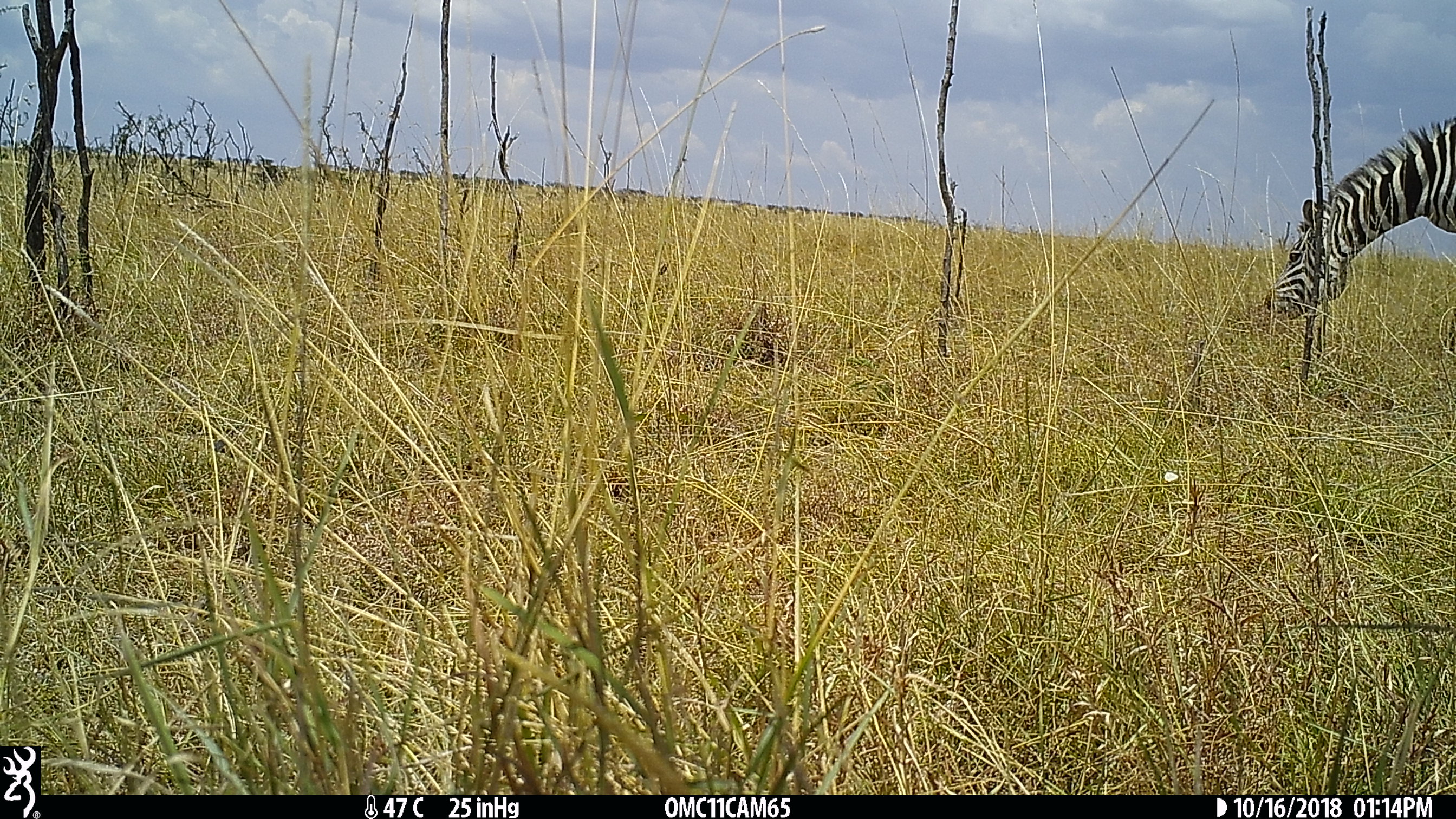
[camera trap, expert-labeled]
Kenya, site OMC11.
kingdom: Animalia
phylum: Chordata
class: Mammalia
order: Perissodactyla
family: Equidae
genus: Equus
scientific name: Equus quagga burchellii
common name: burchell's zebra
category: zebra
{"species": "zebra (burchell's zebra) (Equus quagga burchellii)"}